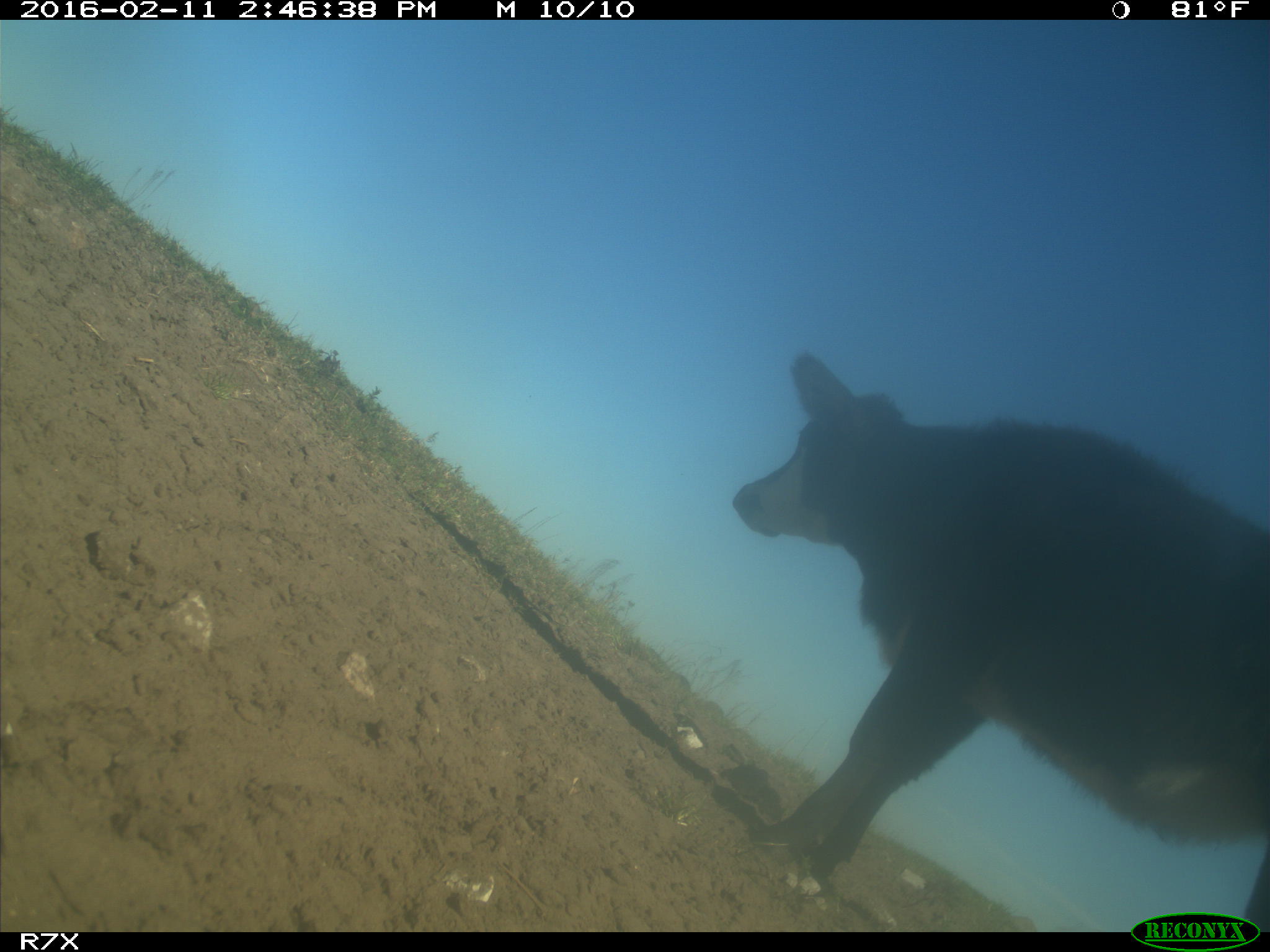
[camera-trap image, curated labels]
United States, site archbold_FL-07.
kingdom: Animalia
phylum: Chordata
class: Mammalia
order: Artiodactyla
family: Bovidae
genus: Bos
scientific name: Bos taurus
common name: domestic cow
Bos taurus (domestic cow).